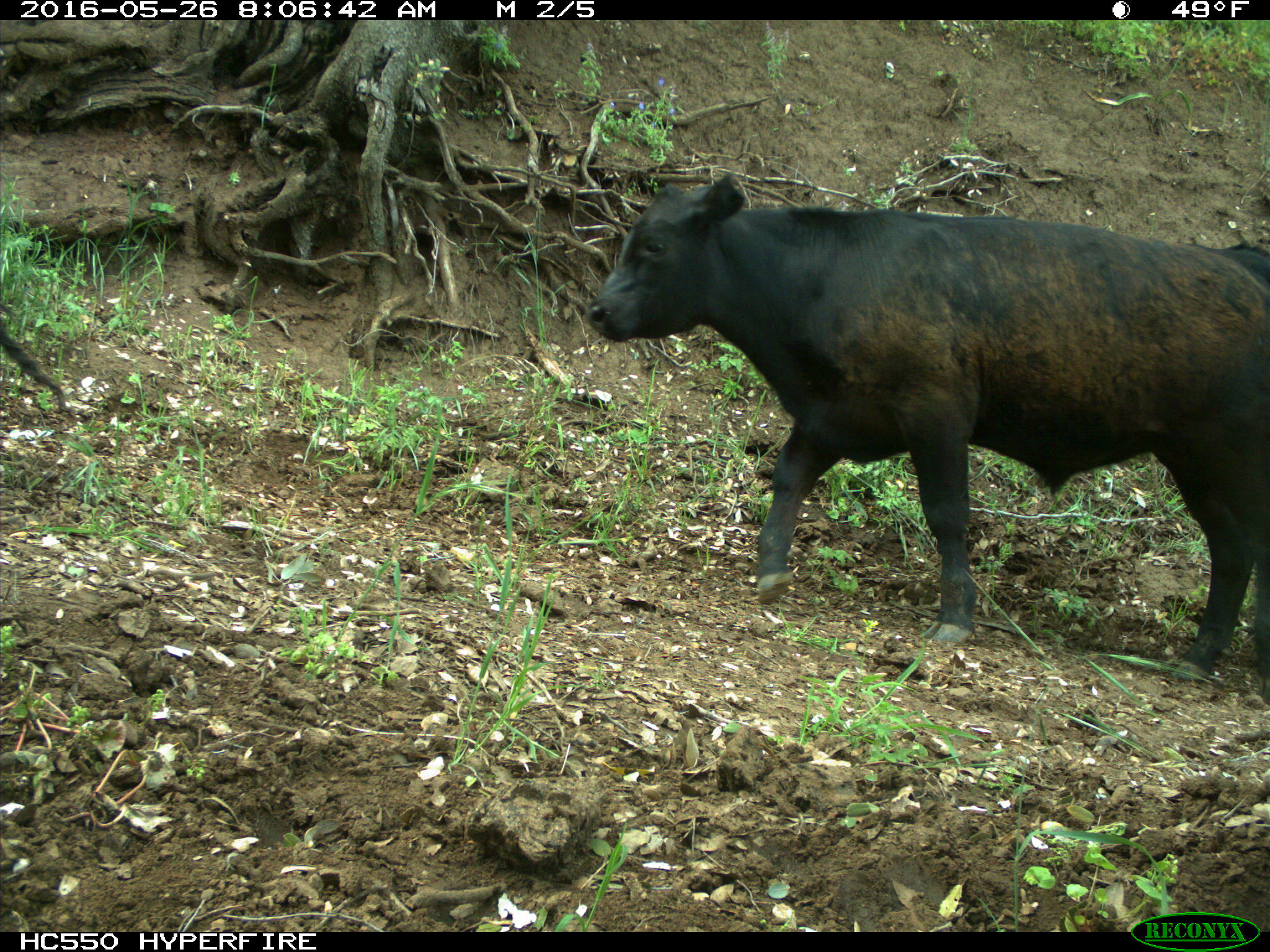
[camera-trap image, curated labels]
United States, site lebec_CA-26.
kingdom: Animalia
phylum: Chordata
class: Mammalia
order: Artiodactyla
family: Bovidae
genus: Bos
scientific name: Bos taurus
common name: domestic cow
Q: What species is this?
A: Bos taurus (domestic cow).